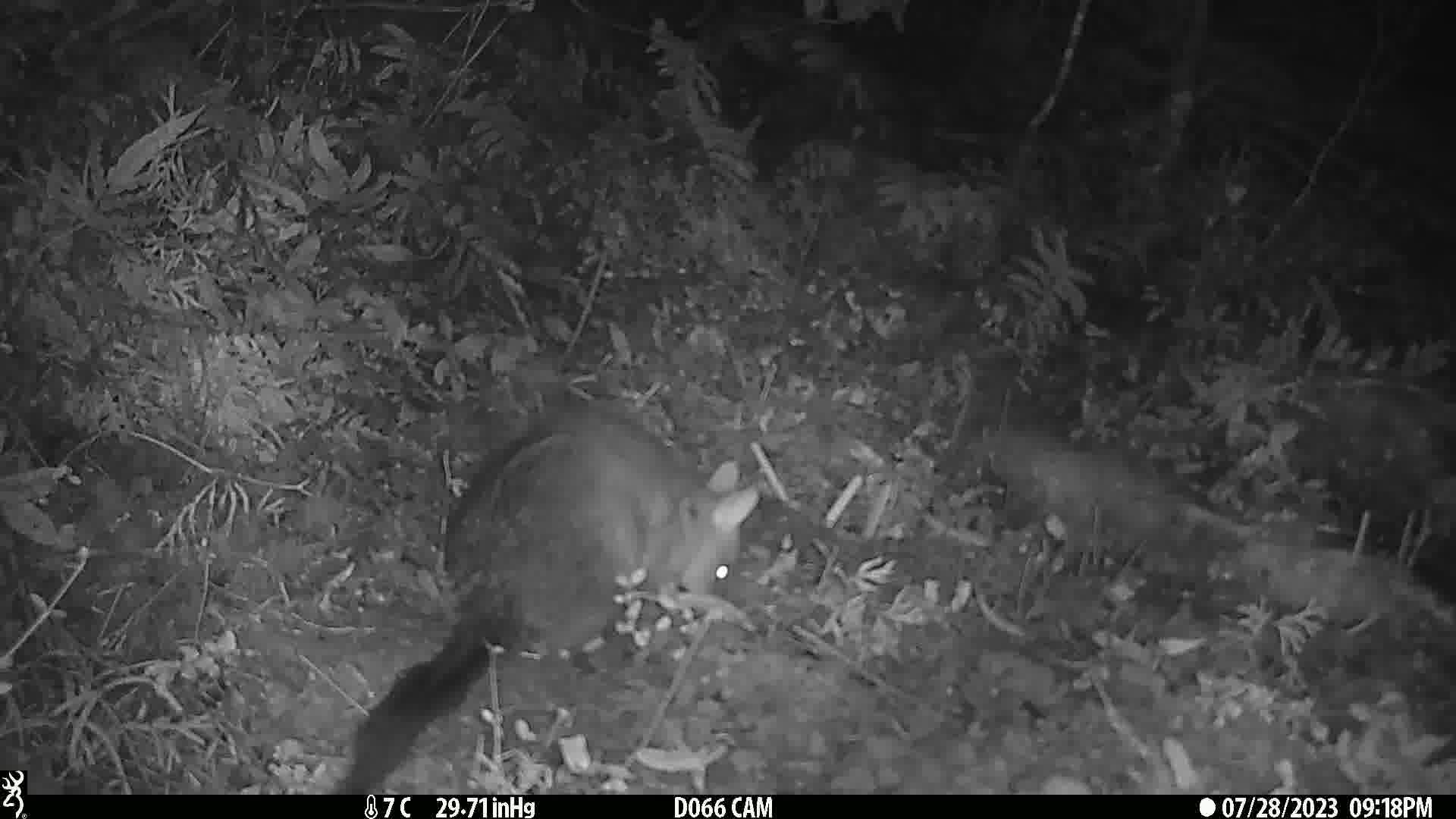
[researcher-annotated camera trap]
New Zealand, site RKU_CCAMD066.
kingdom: Animalia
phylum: Chordata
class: Mammalia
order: Diprotodontia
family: Phalangeridae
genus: Trichosurus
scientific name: Trichosurus vulpecula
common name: common brushtail possum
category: possum